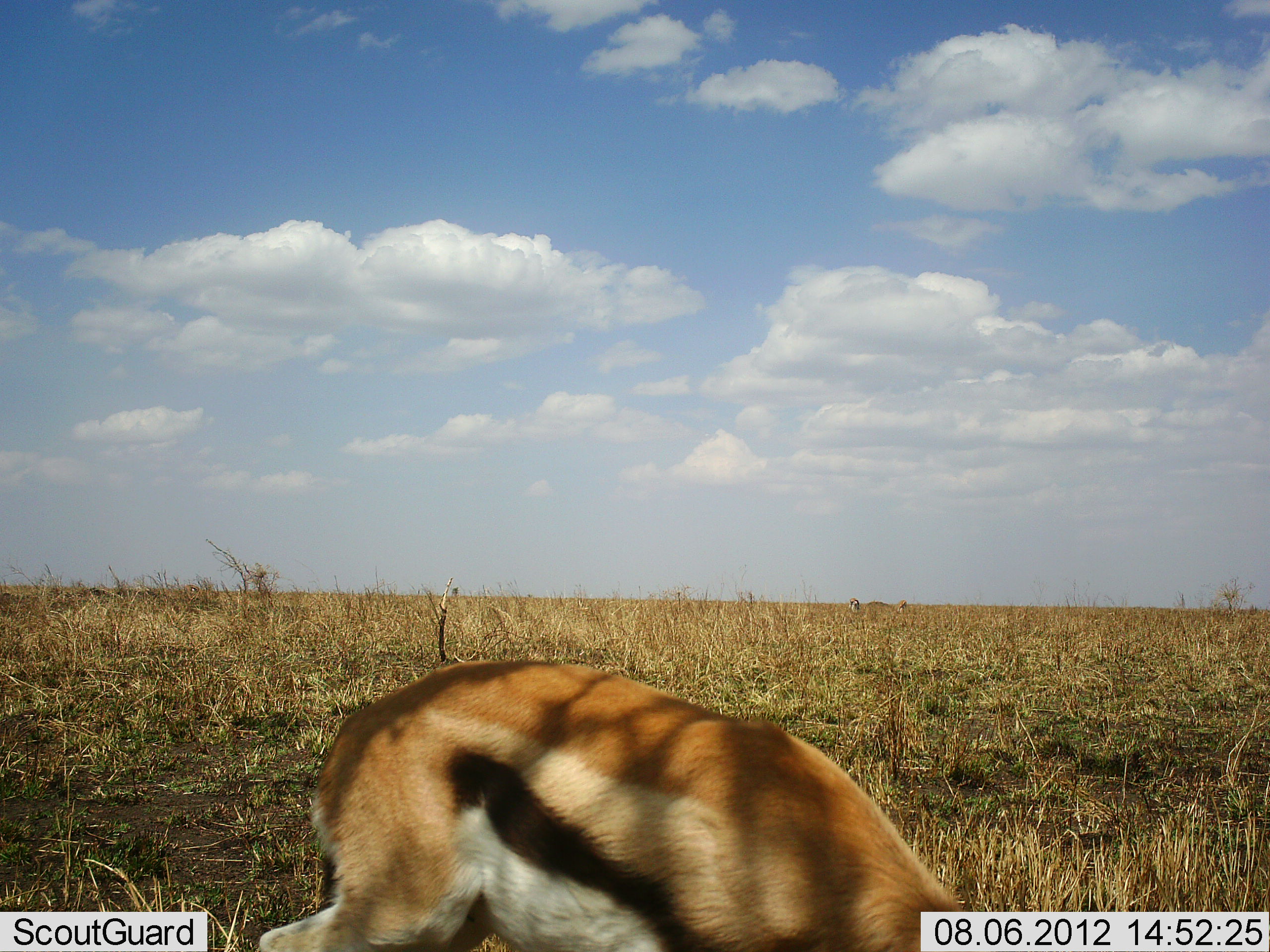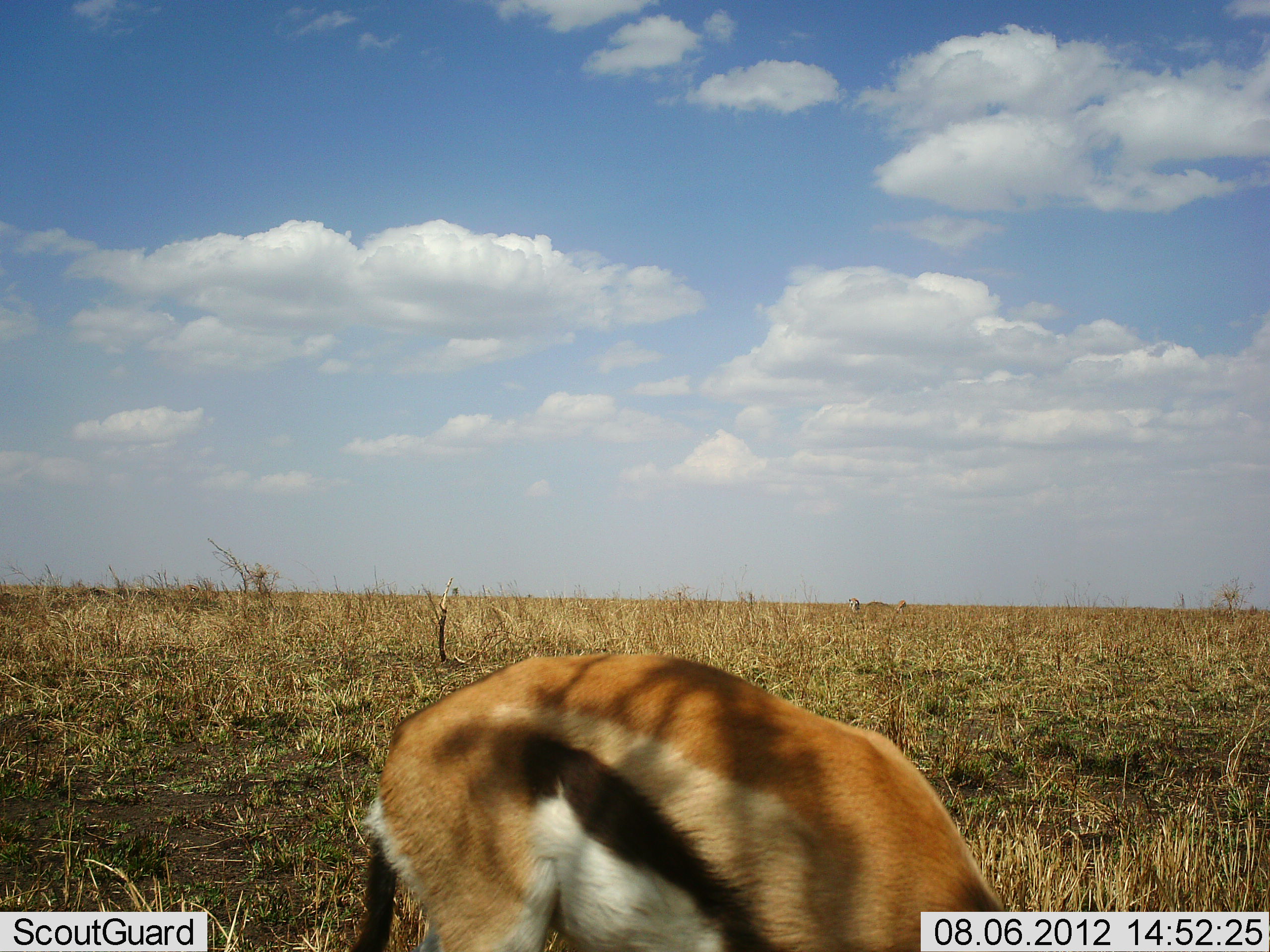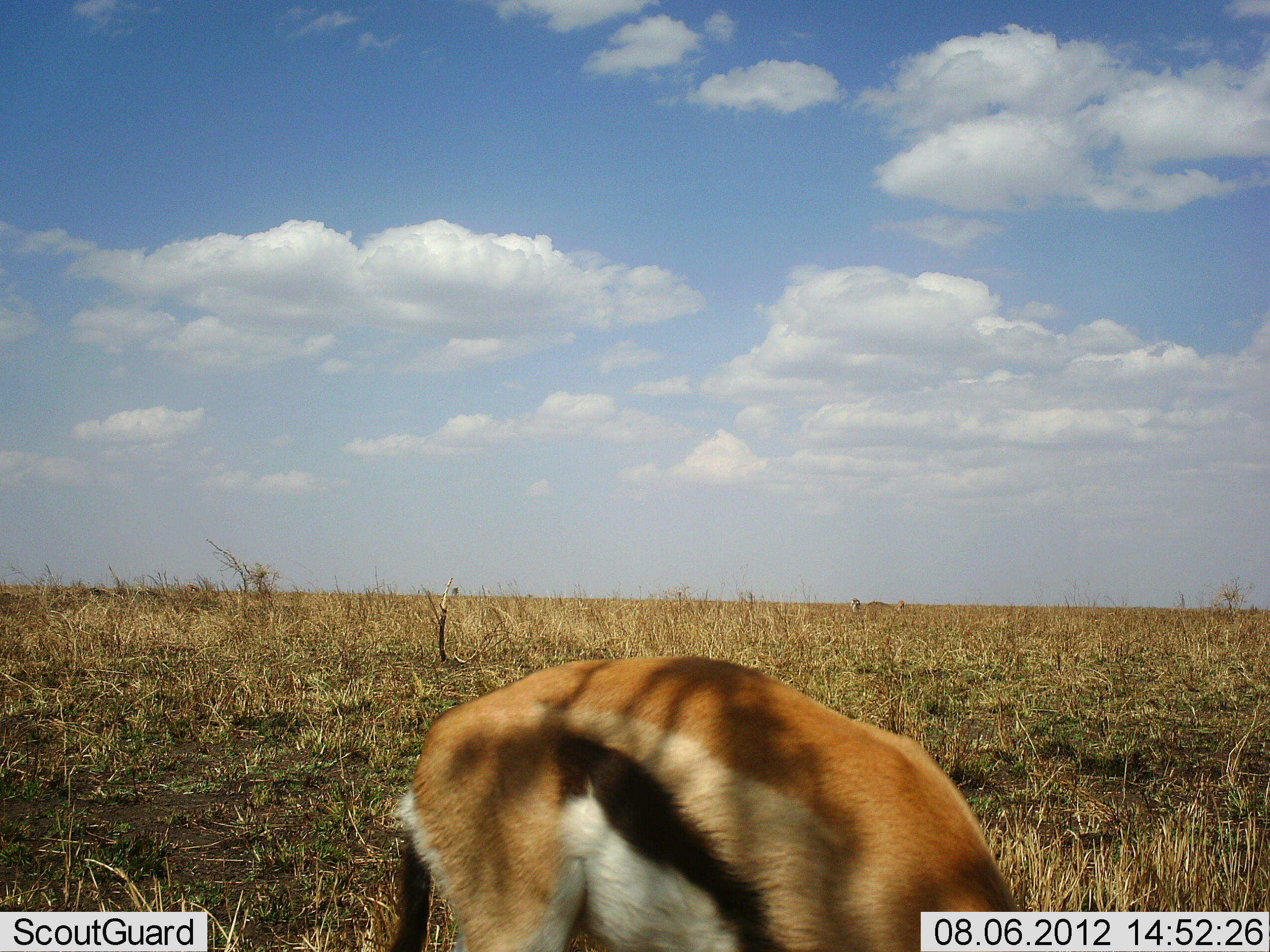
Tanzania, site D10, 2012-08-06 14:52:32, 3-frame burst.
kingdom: Animalia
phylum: Chordata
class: Mammalia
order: Artiodactyla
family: Bovidae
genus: Eudorcas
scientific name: Eudorcas thomsonii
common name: thomson's gazelle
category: gazellethomsons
Gazellethomsons (thomson's gazelle) (Eudorcas thomsonii), count 1. Behavior (volunteer vote fractions): standing 50%, resting 0%, moving 10%, interacting 0%. Young present (vote fraction): 0%. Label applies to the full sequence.